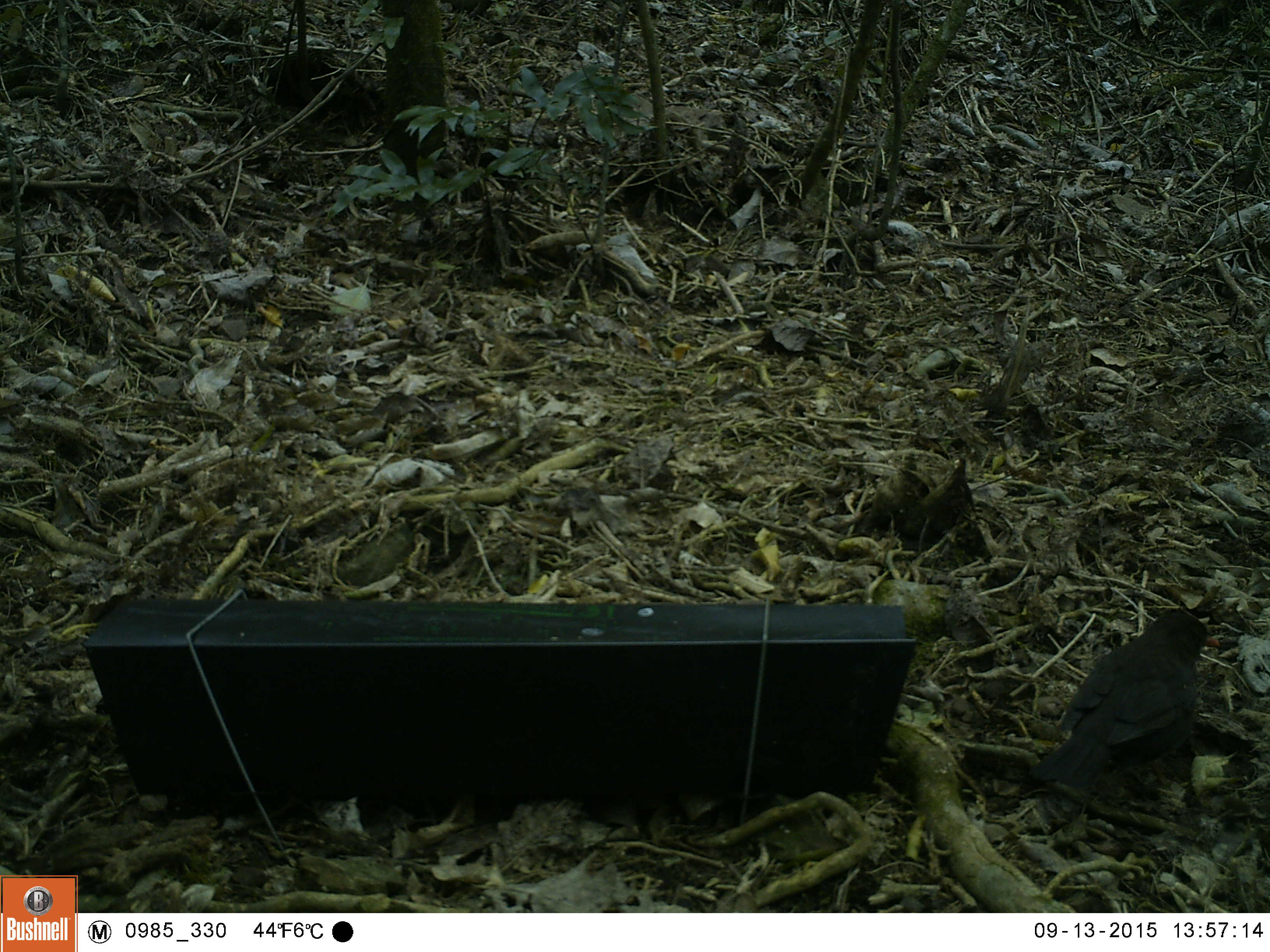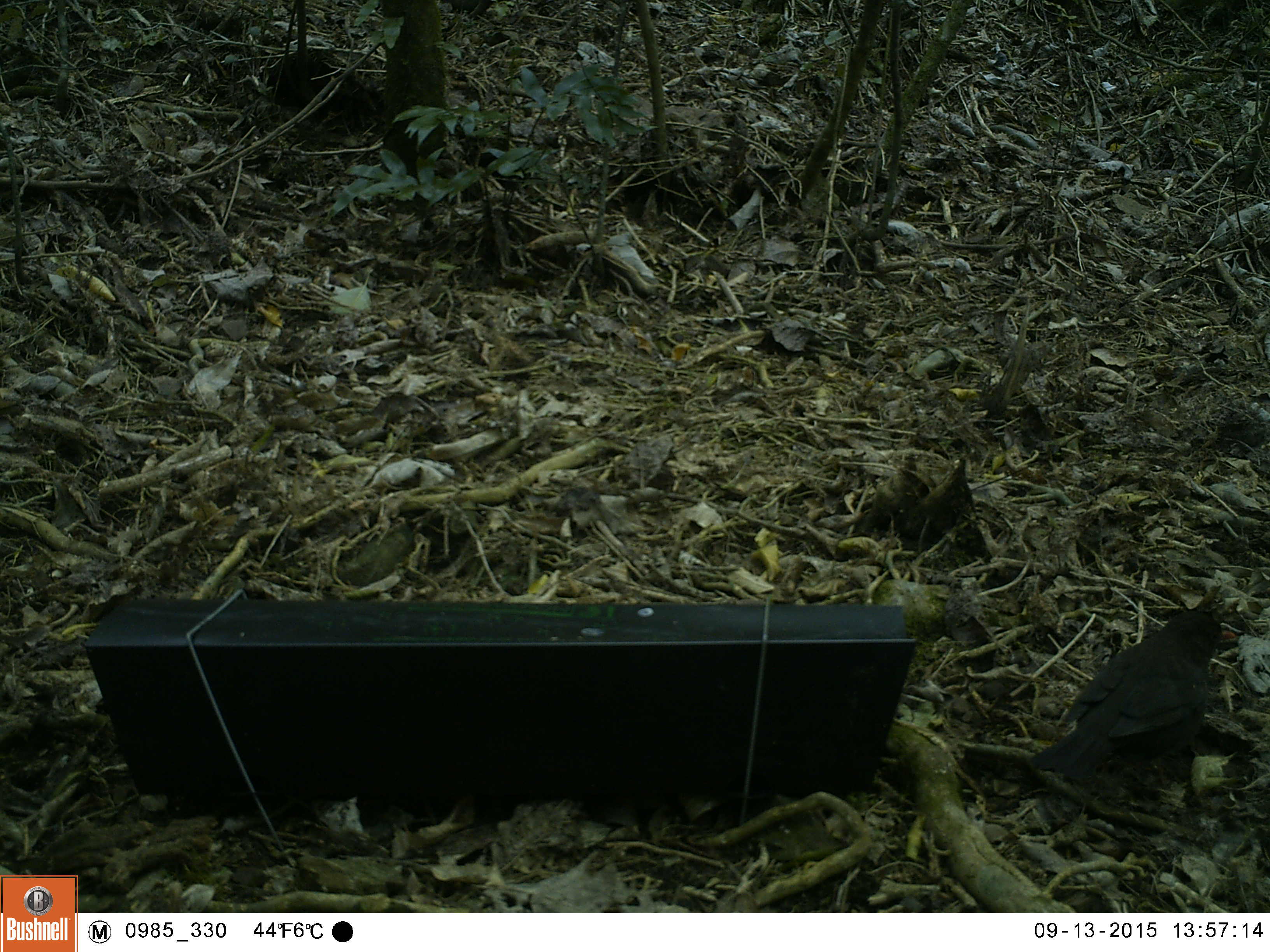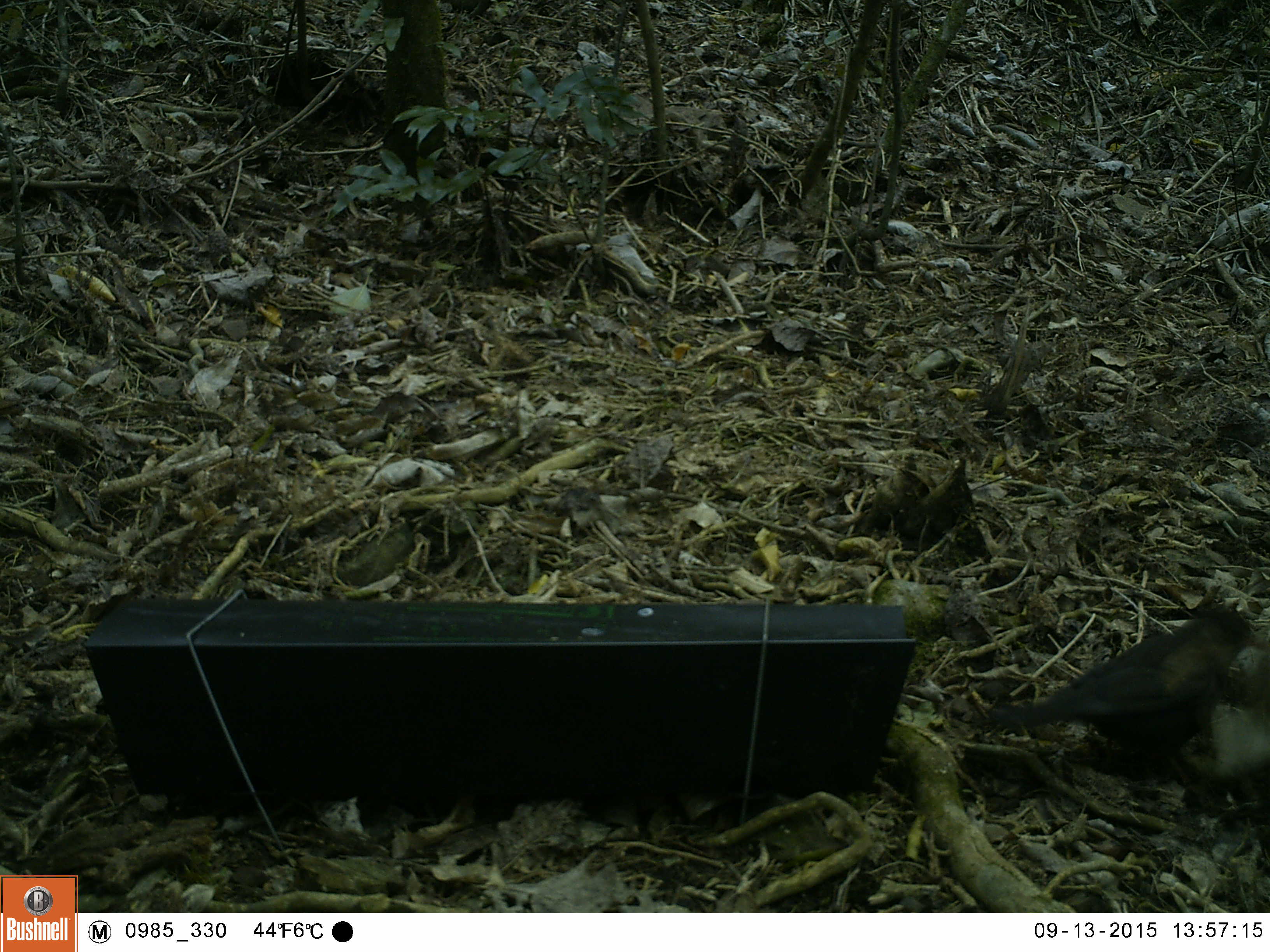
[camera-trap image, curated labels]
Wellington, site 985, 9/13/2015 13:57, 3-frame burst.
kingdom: Animalia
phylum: Chordata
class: Aves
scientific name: Aves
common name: bird